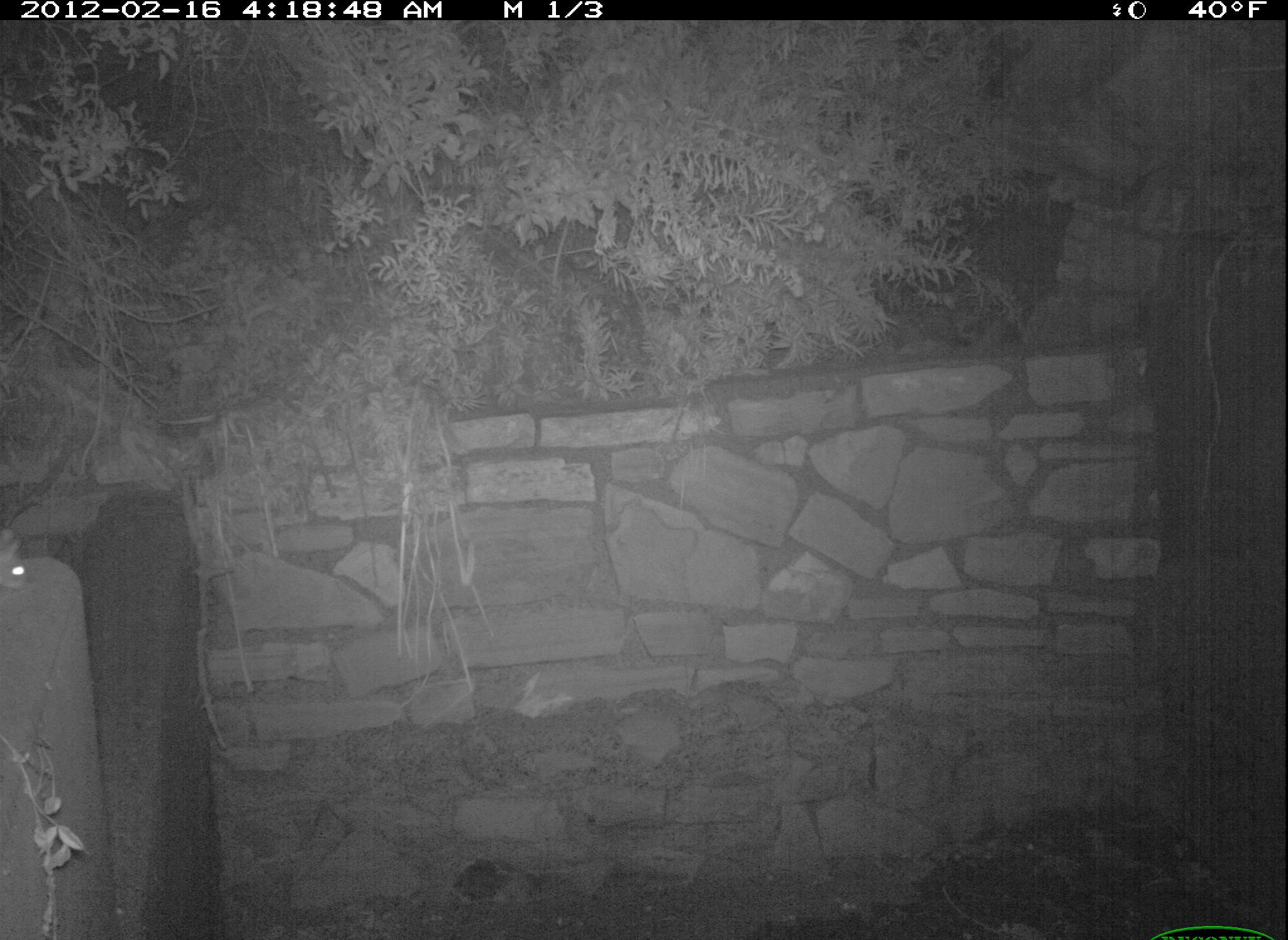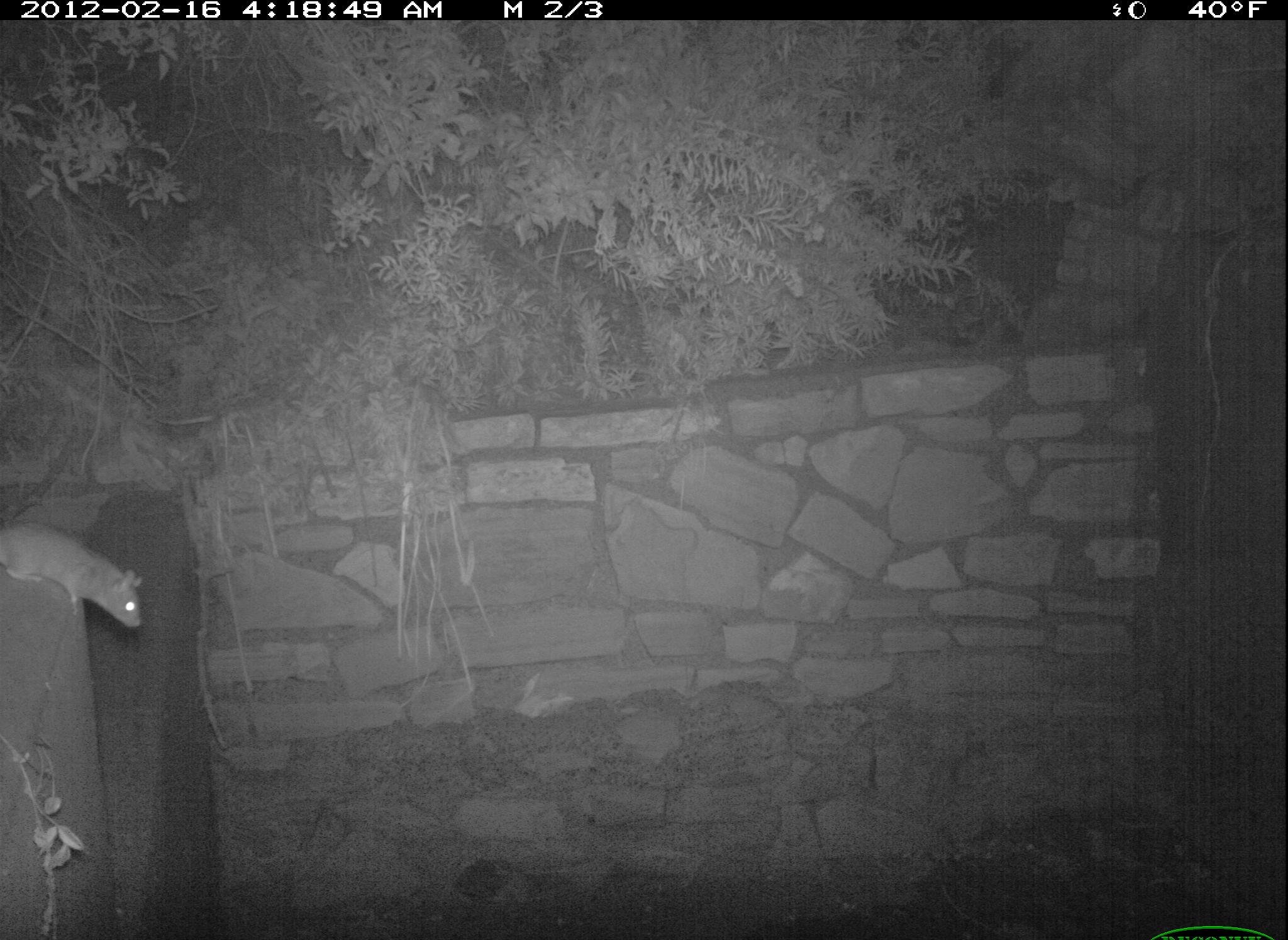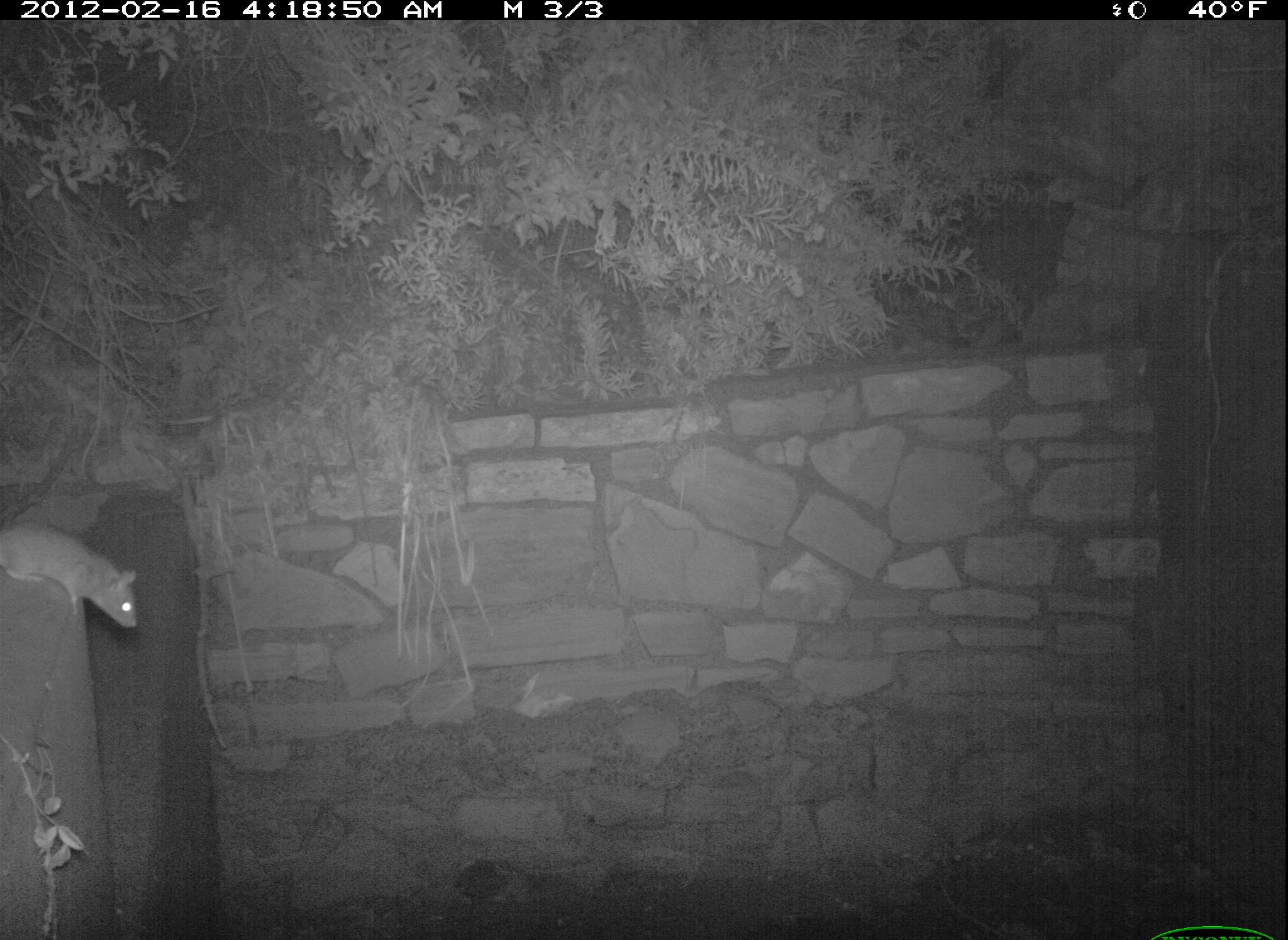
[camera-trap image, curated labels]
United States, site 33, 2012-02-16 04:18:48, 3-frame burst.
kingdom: Animalia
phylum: Chordata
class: Mammalia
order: Rodentia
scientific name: Rodentia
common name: rodent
Rodent (Rodentia).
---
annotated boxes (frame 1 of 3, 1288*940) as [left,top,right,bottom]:
rodent: [2,519,34,601]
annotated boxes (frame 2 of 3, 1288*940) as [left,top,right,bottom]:
rodent: [10,498,161,654]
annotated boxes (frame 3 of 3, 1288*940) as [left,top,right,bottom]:
rodent: [2,503,156,659]